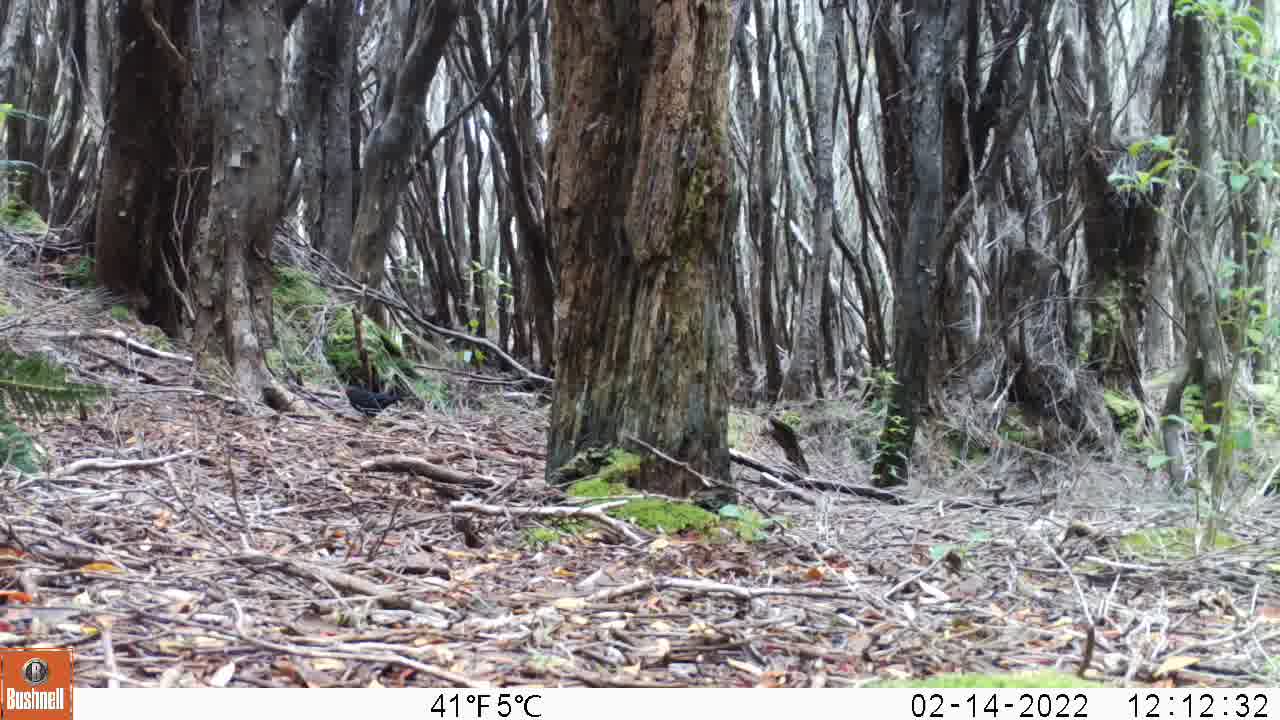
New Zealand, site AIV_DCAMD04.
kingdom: Animalia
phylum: Chordata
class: Aves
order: Passeriformes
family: Turdidae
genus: Turdus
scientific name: Turdus merula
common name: eurasian blackbird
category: blackbird